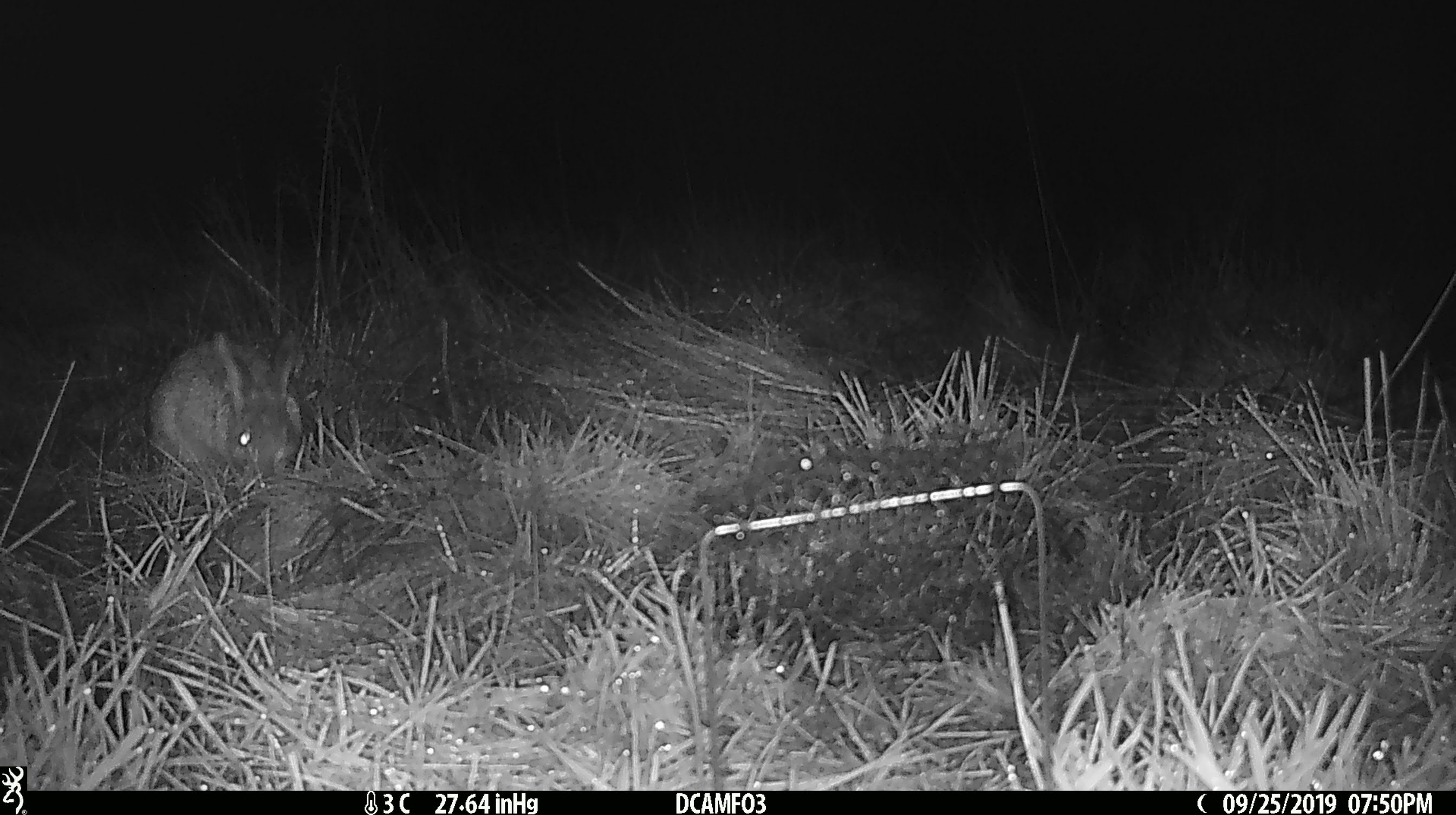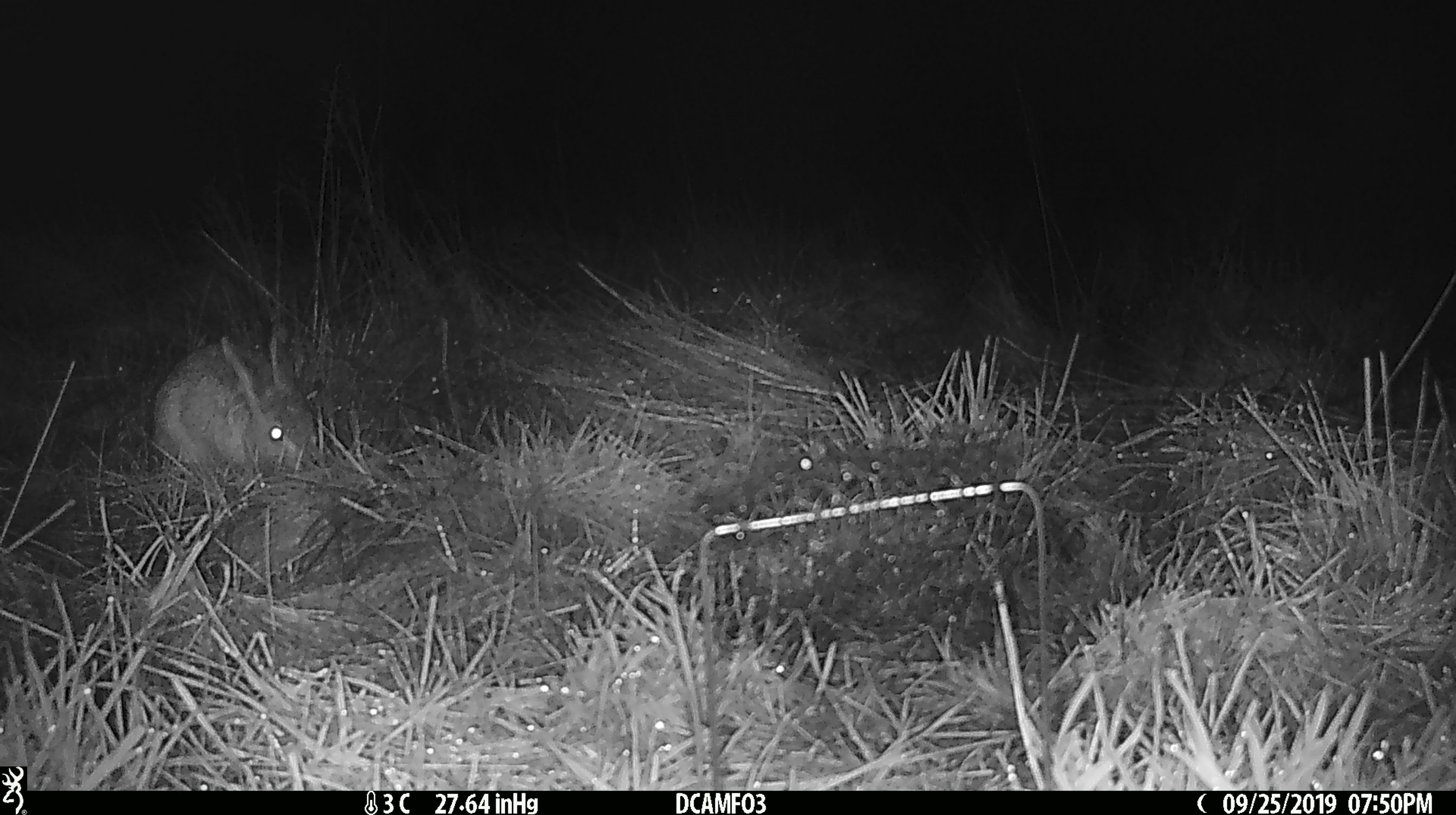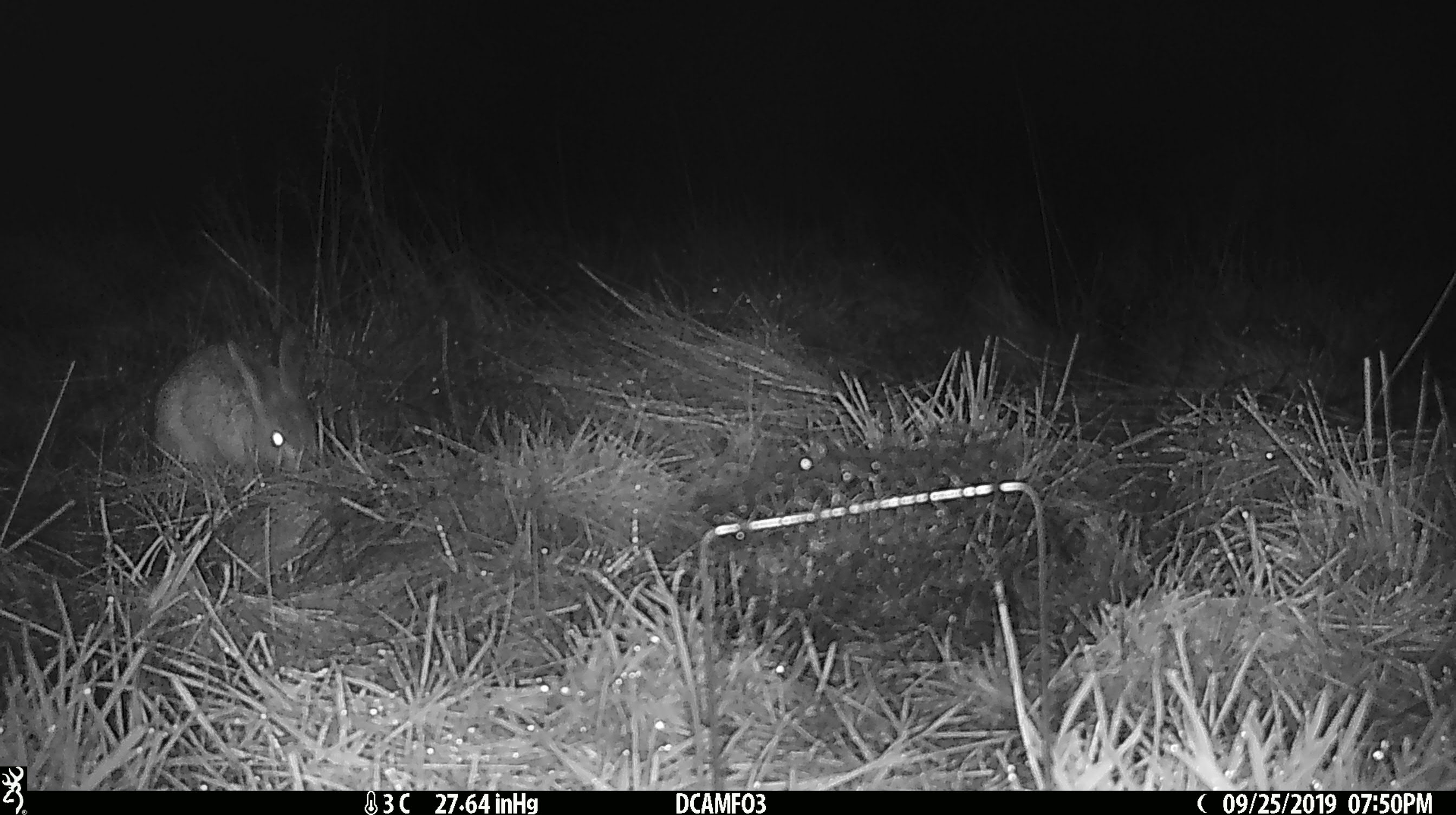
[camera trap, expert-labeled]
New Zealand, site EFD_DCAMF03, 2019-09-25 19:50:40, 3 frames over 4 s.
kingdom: Animalia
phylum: Chordata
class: Mammalia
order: Lagomorpha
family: Leporidae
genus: Oryctolagus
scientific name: Oryctolagus cuniculus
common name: european rabbit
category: rabbit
Rabbit (european rabbit) (Oryctolagus cuniculus).